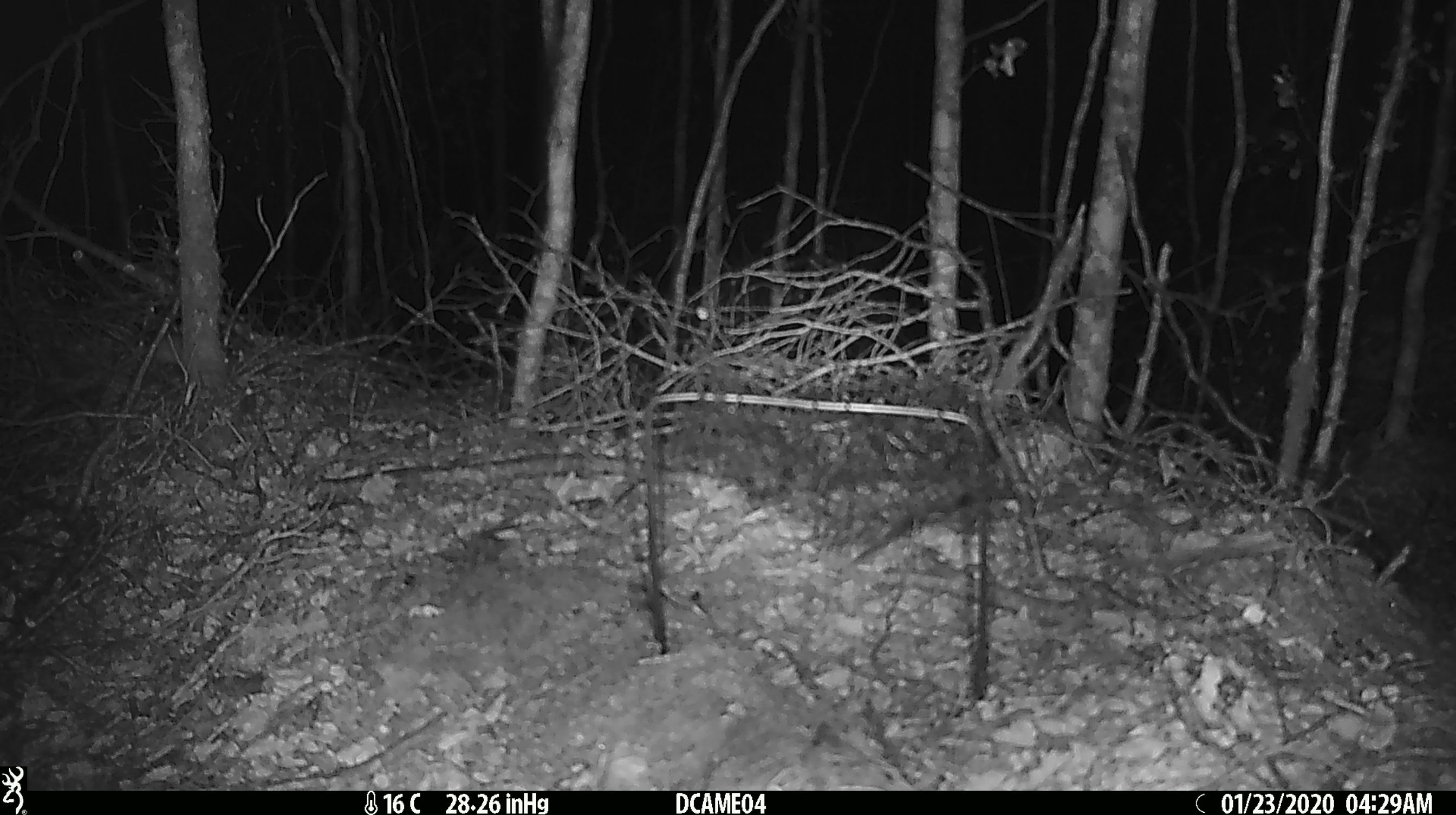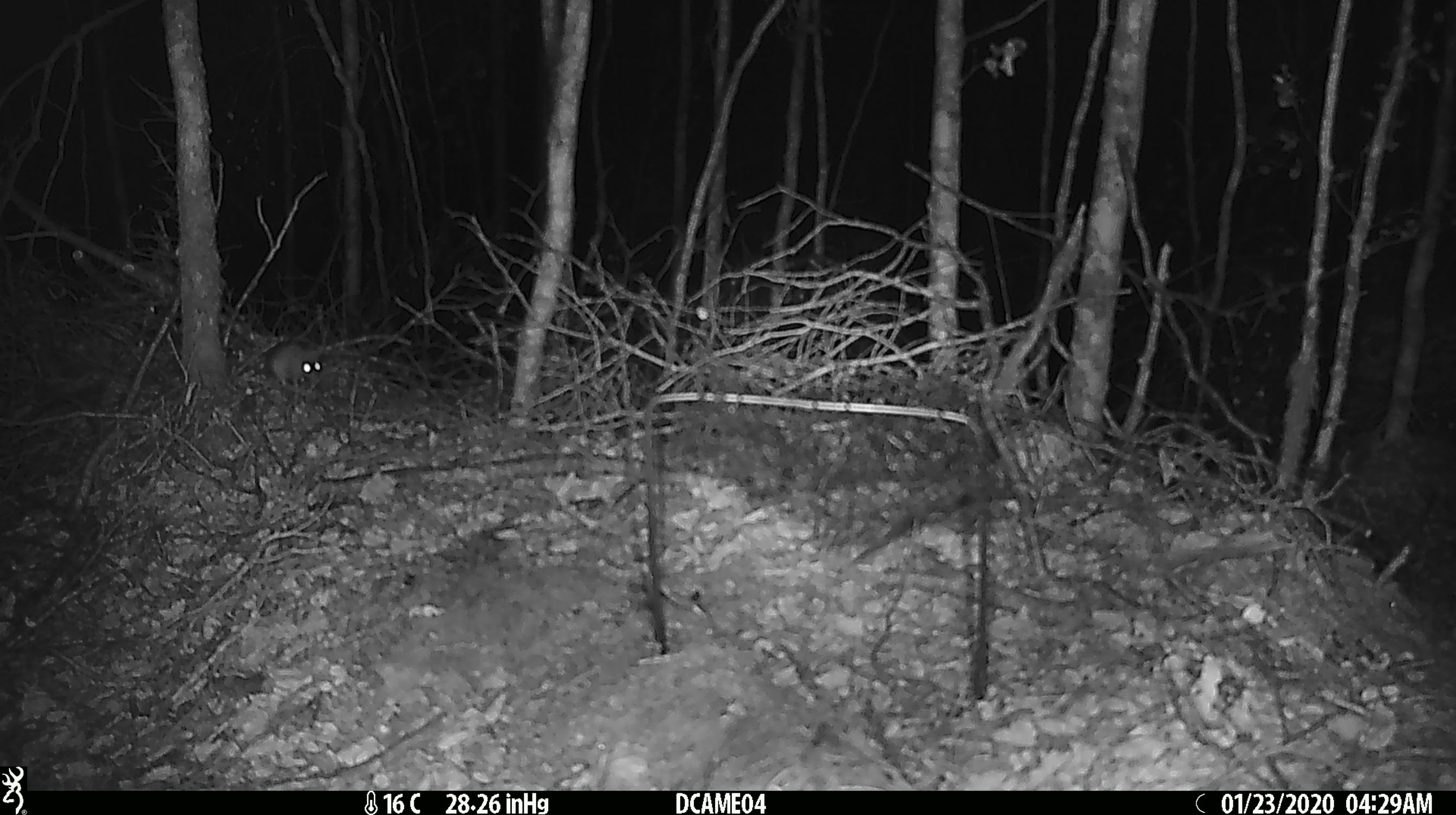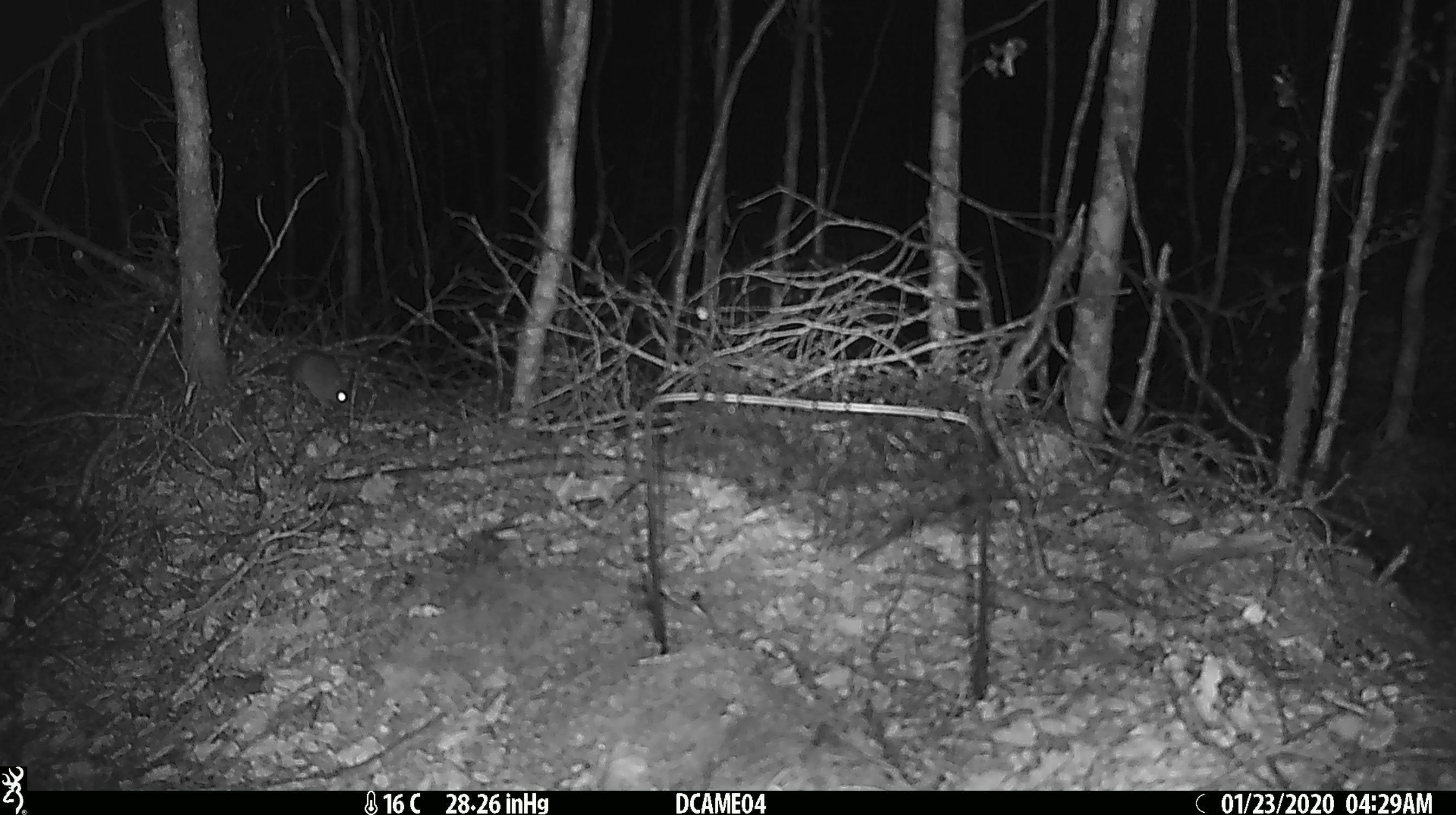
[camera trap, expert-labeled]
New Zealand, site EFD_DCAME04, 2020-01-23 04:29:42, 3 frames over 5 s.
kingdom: Animalia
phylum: Chordata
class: Mammalia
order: Rodentia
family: Muridae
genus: Mus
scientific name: Mus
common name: mouse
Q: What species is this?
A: Mouse (Mus).